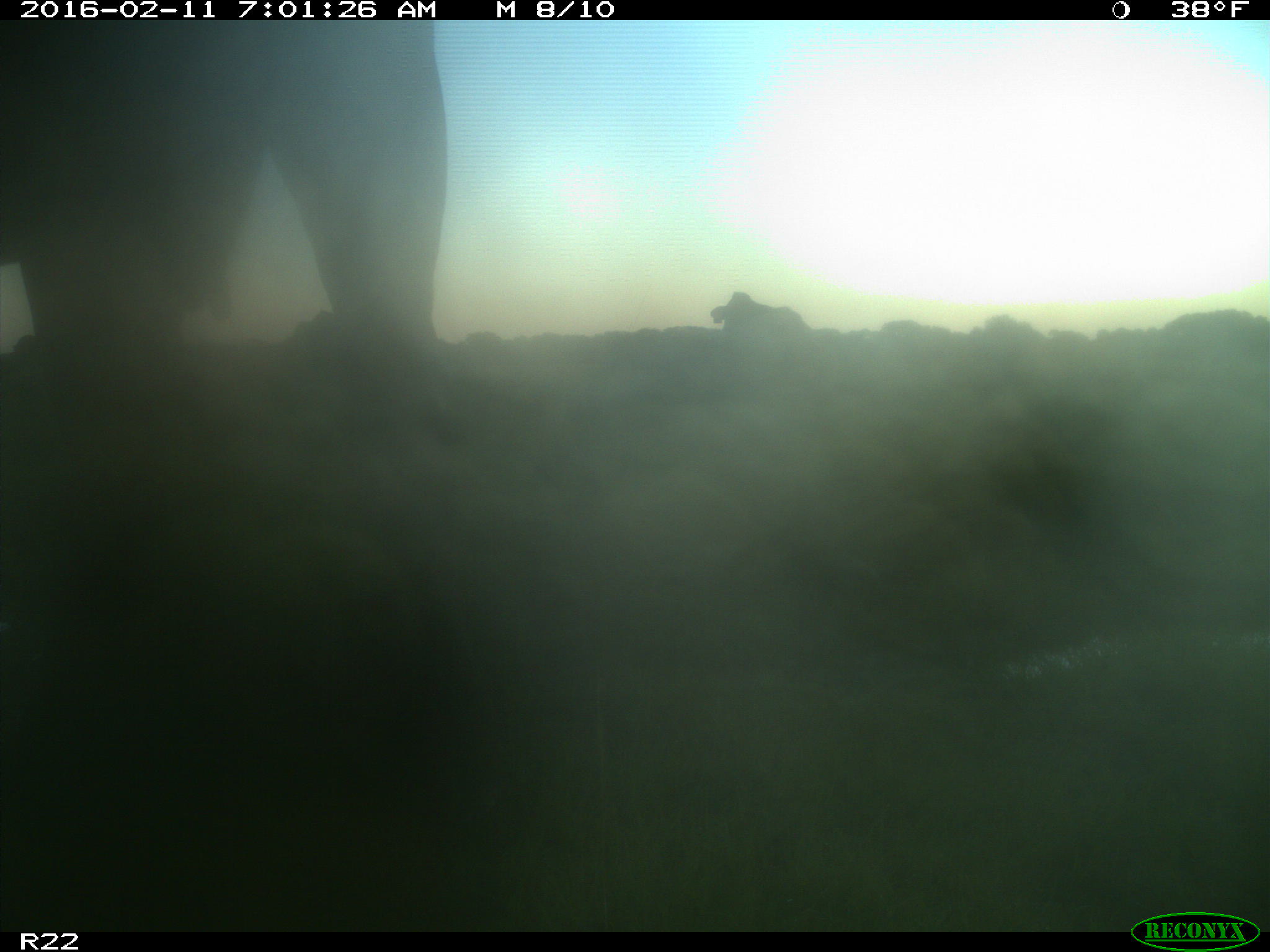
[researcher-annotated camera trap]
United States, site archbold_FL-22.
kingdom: Animalia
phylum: Chordata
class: Mammalia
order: Artiodactyla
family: Bovidae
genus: Bos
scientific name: Bos taurus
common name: domestic cow